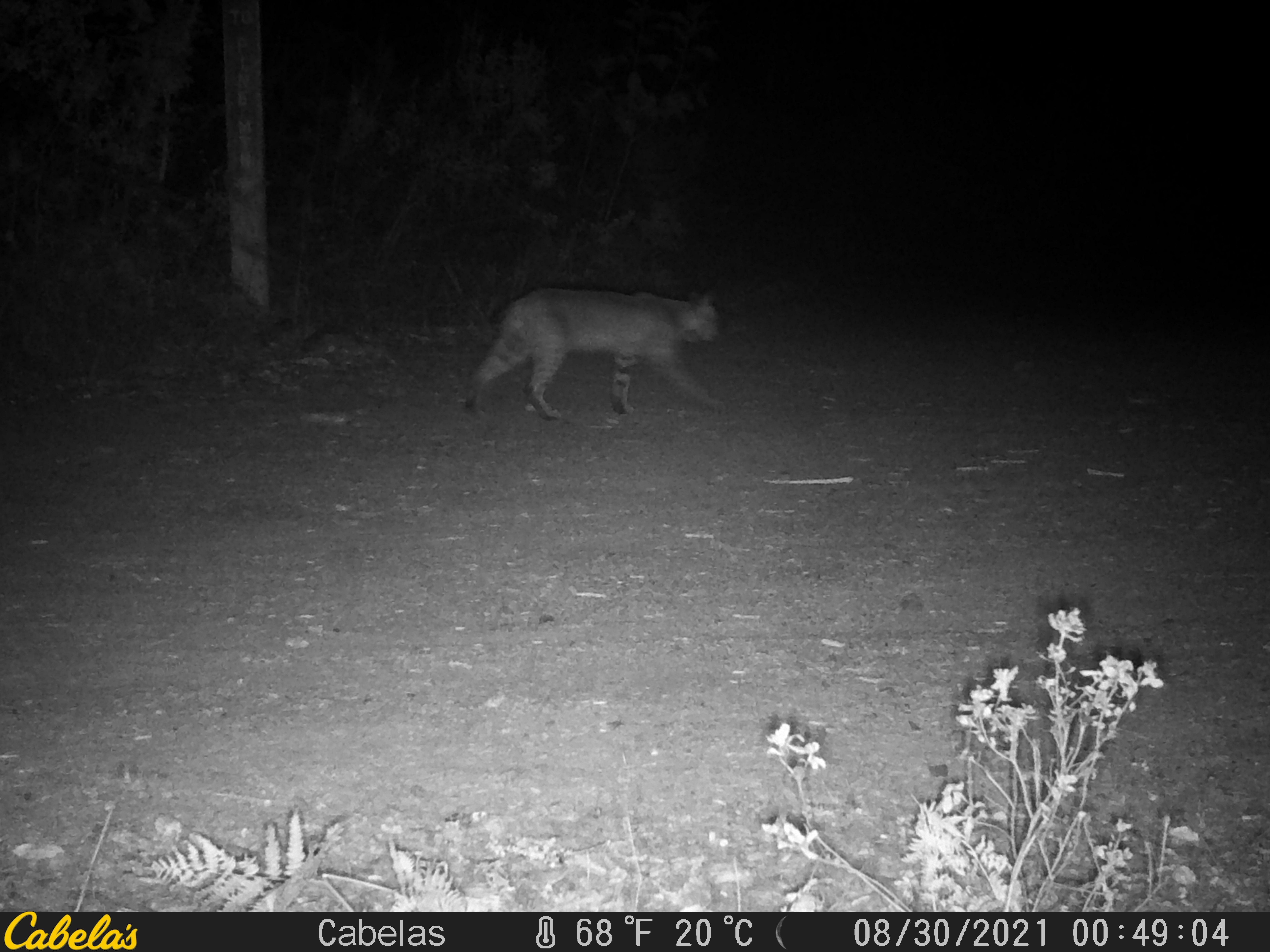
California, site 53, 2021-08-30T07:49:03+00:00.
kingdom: Animalia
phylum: Chordata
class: Mammalia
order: Carnivora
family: Felidae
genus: Lynx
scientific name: Lynx rufus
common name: bobcat